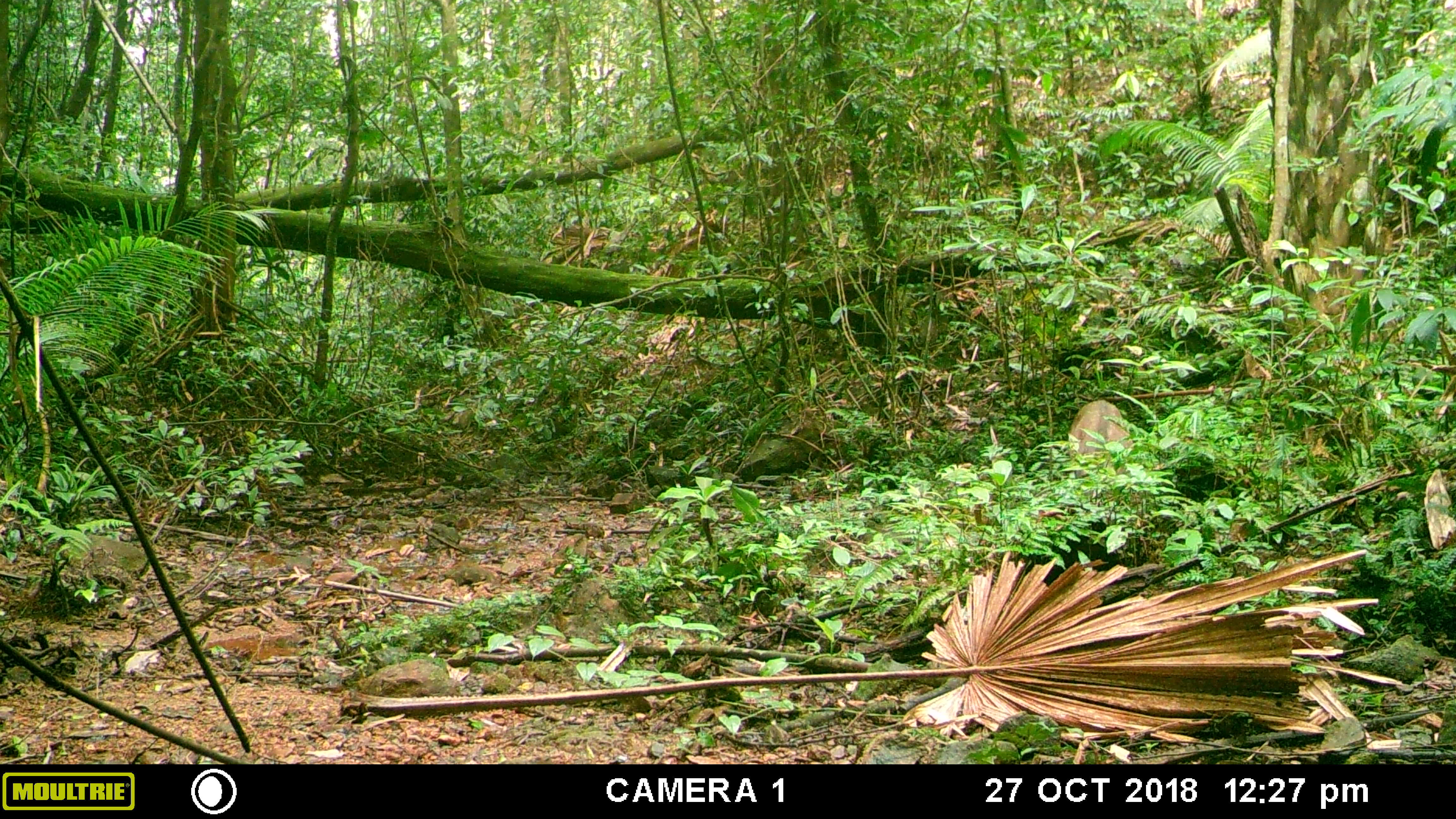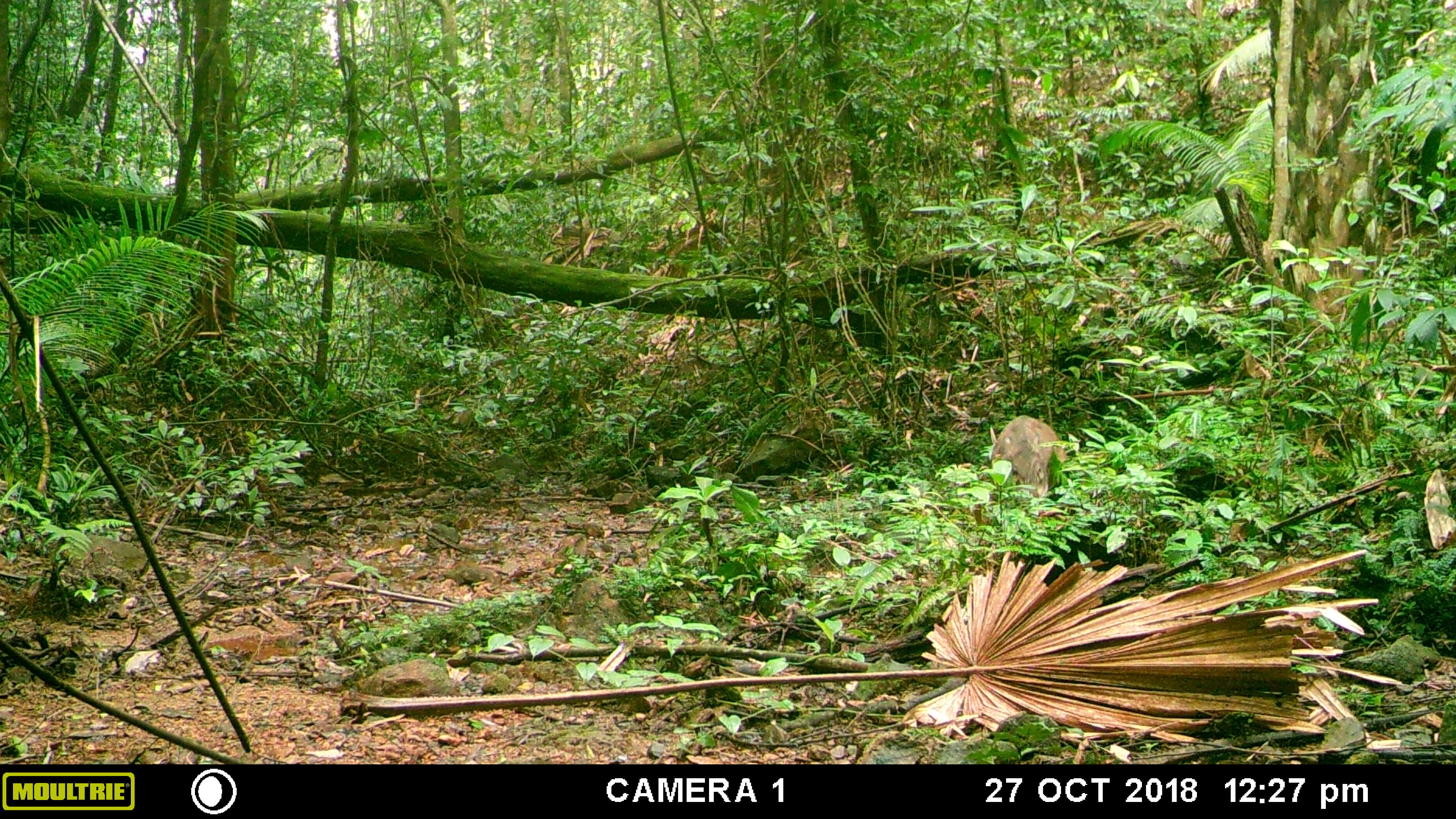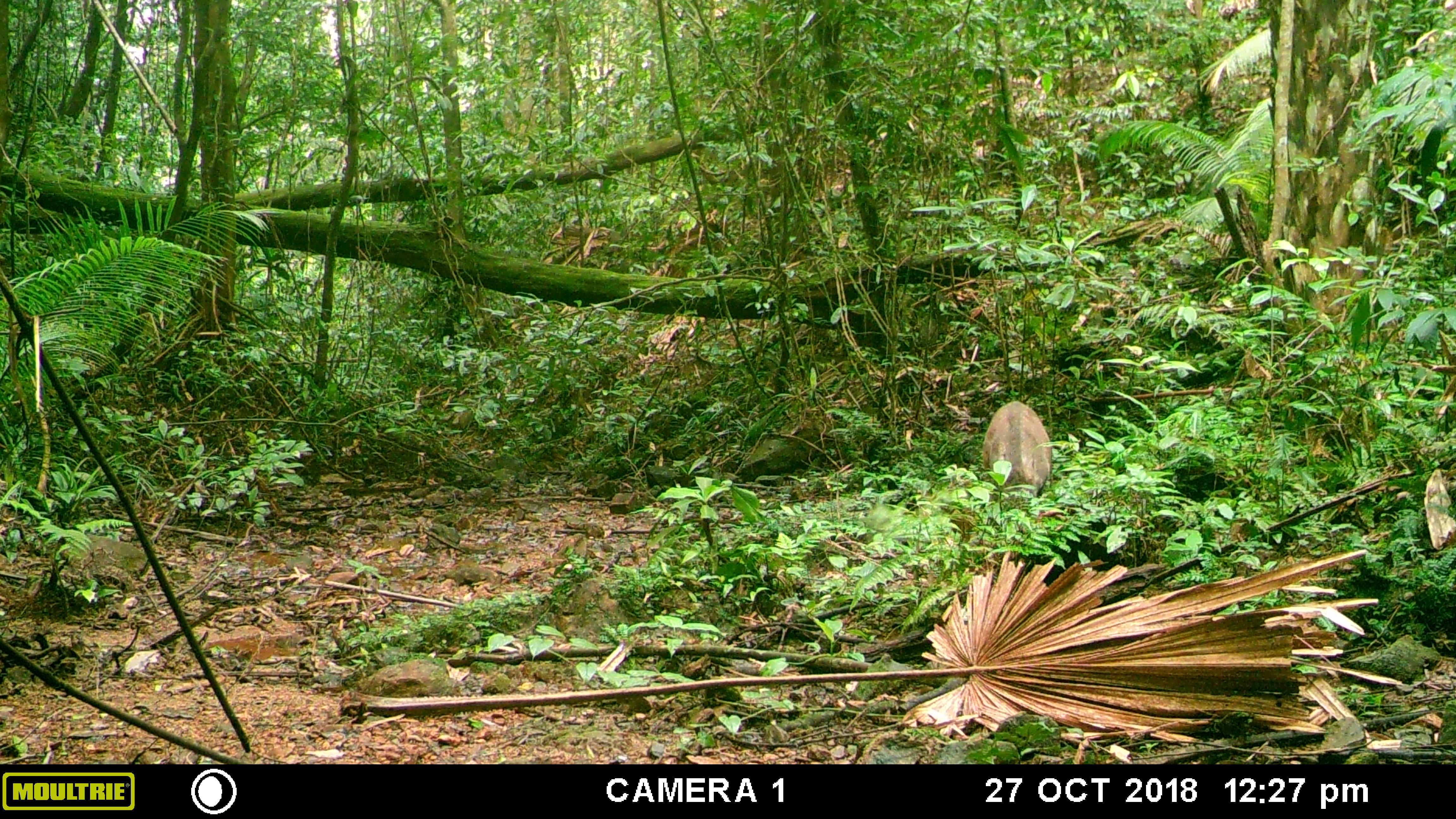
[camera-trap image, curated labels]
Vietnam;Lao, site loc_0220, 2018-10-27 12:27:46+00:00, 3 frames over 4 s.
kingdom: Animalia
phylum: Chordata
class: Mammalia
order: Artiodactyla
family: Suidae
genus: Sus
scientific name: Sus scrofa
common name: eurasian wild pig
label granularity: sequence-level